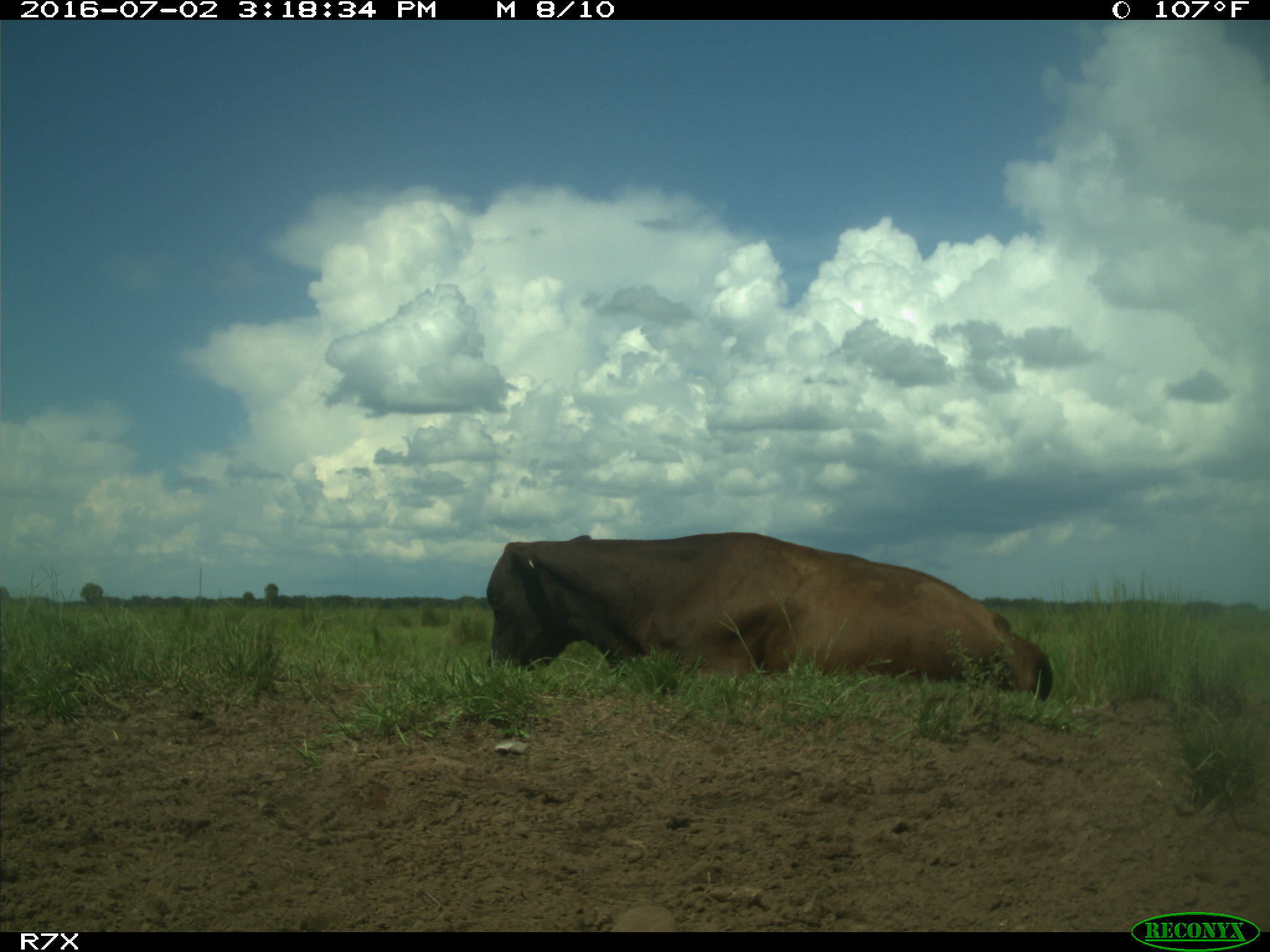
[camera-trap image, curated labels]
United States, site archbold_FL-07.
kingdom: Animalia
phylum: Chordata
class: Mammalia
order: Artiodactyla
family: Bovidae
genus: Bos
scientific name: Bos taurus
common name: domestic cow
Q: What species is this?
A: Bos taurus (domestic cow).